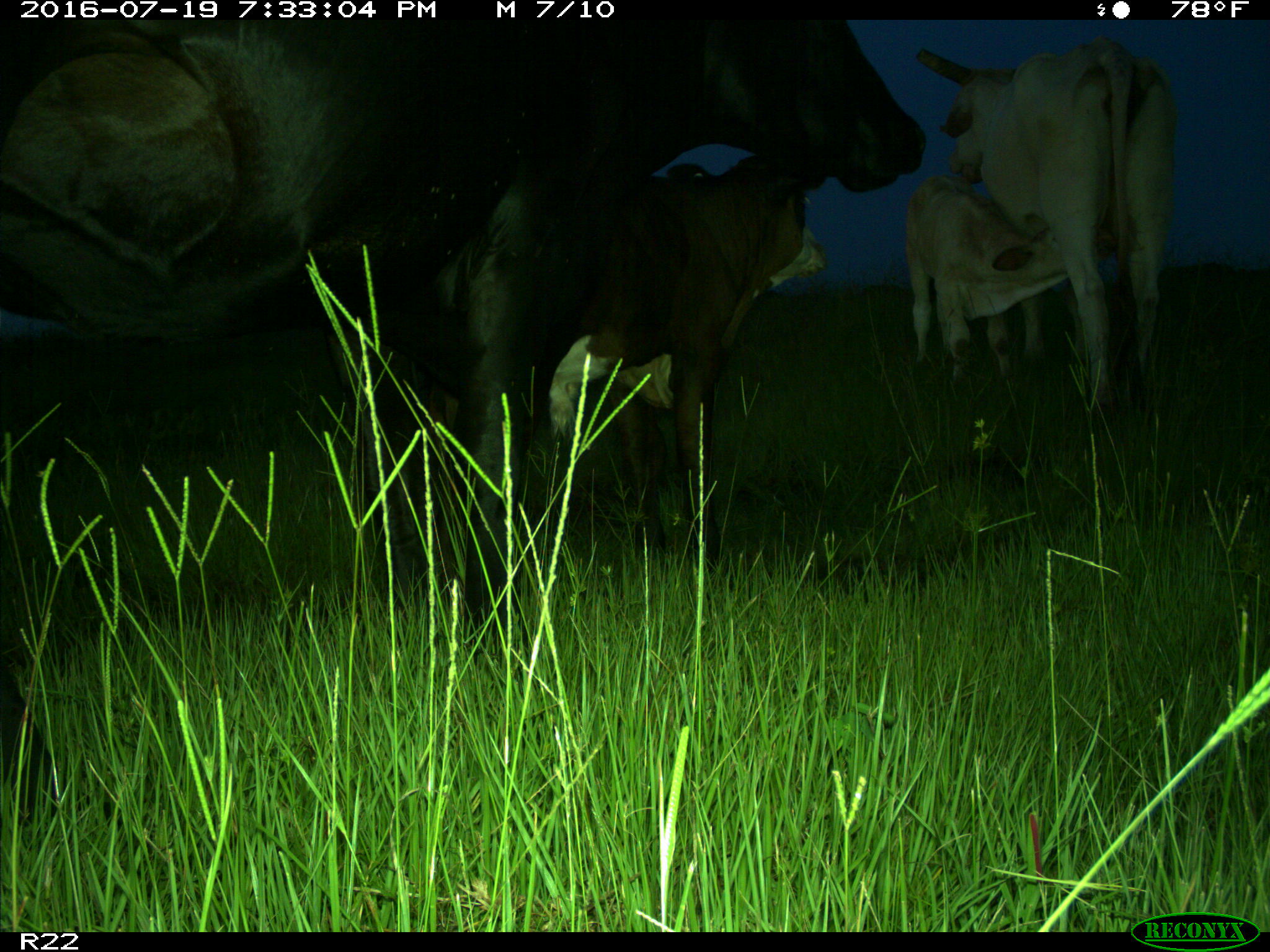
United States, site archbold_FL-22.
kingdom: Animalia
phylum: Chordata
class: Mammalia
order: Artiodactyla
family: Bovidae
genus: Bos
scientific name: Bos taurus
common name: domestic cow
Bos taurus (domestic cow).